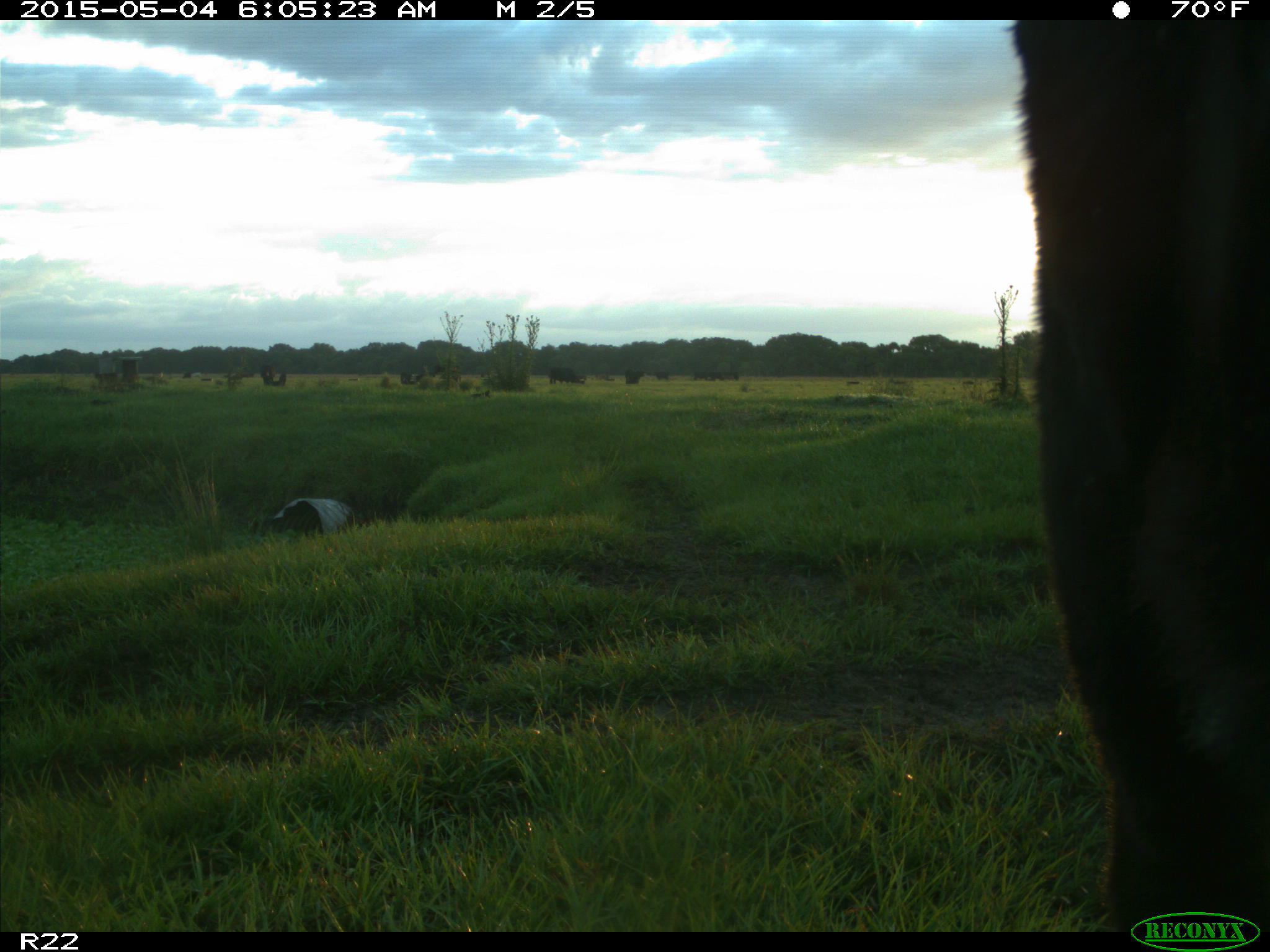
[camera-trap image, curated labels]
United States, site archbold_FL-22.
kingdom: Animalia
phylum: Chordata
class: Mammalia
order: Artiodactyla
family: Bovidae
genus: Bos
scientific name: Bos taurus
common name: domestic cow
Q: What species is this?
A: Bos taurus (domestic cow).